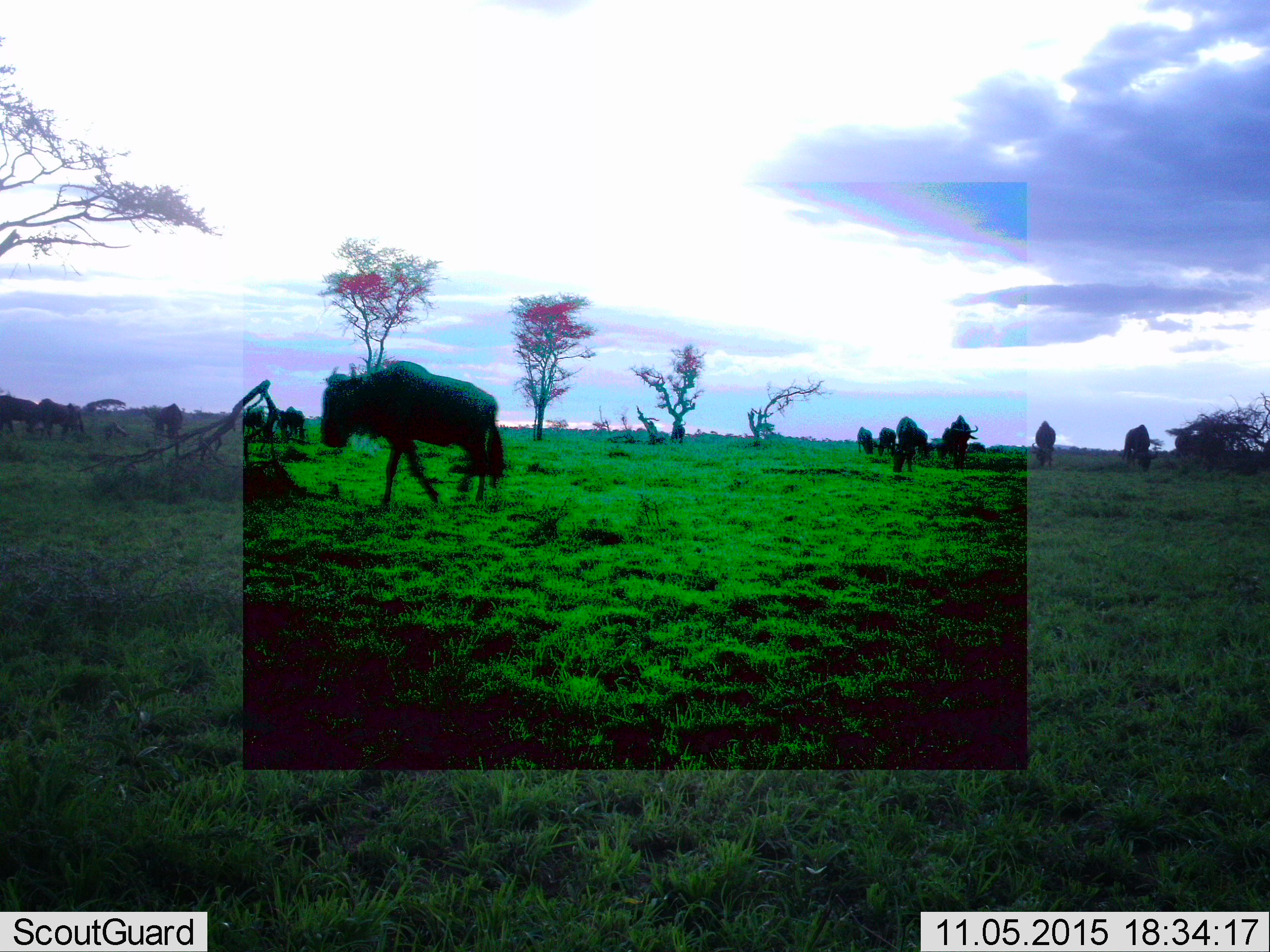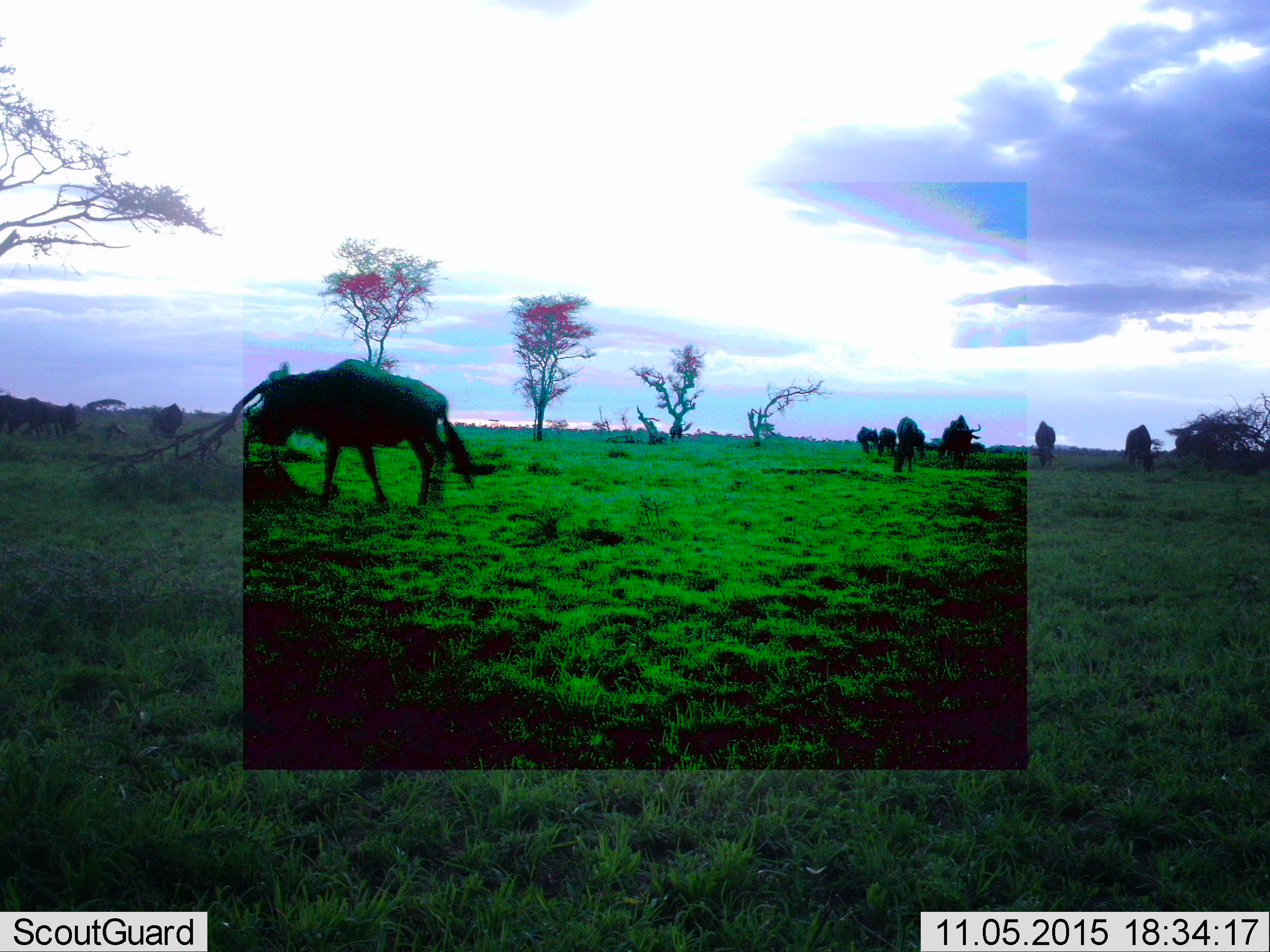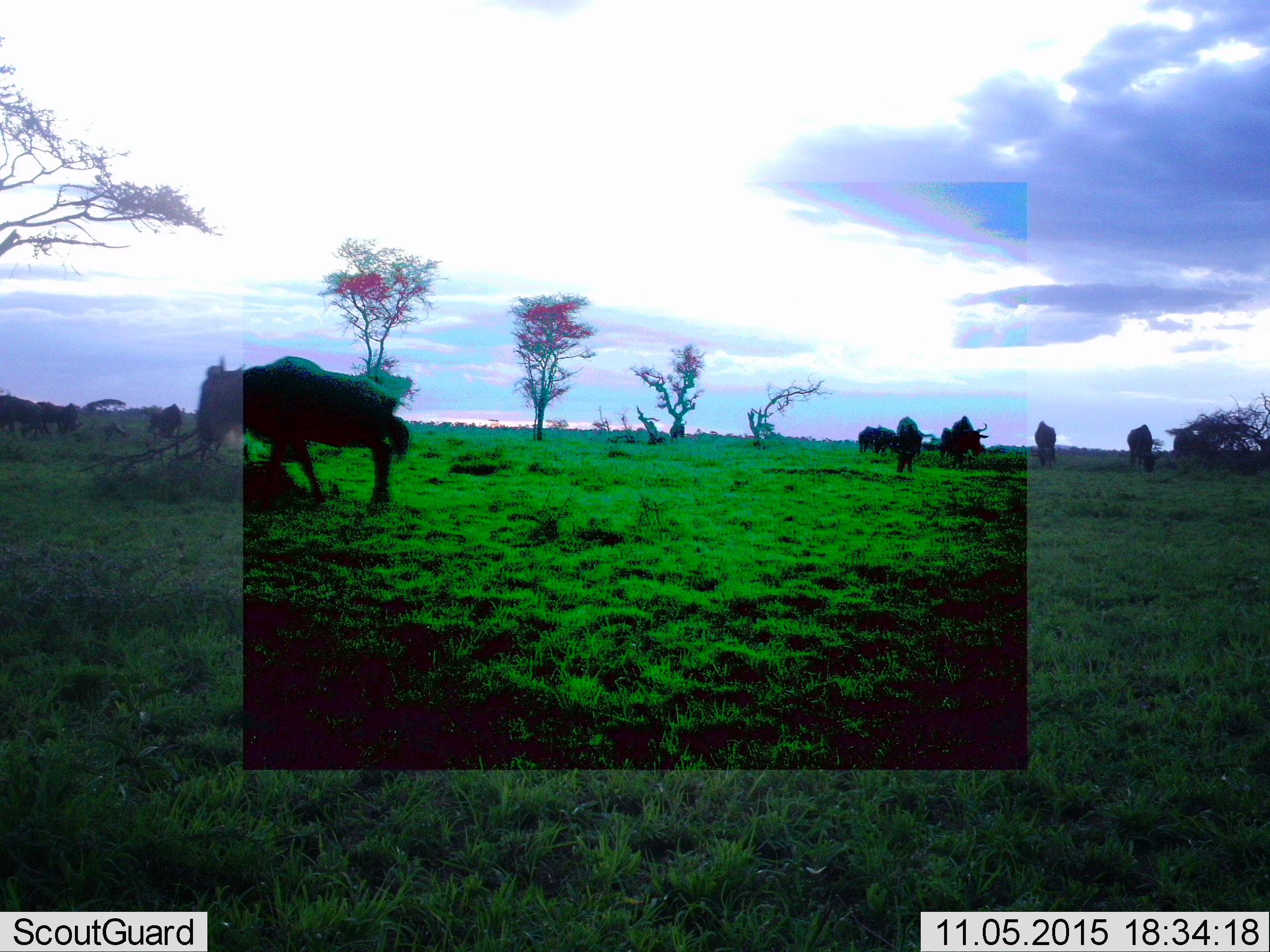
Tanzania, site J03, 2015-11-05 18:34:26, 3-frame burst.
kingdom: Animalia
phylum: Chordata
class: Mammalia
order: Artiodactyla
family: Bovidae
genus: Connochaetes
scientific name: Connochaetes taurinus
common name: blue wildebeest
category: wildebeest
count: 11-50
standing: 50%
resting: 0%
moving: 88%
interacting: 12%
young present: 12%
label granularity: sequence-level